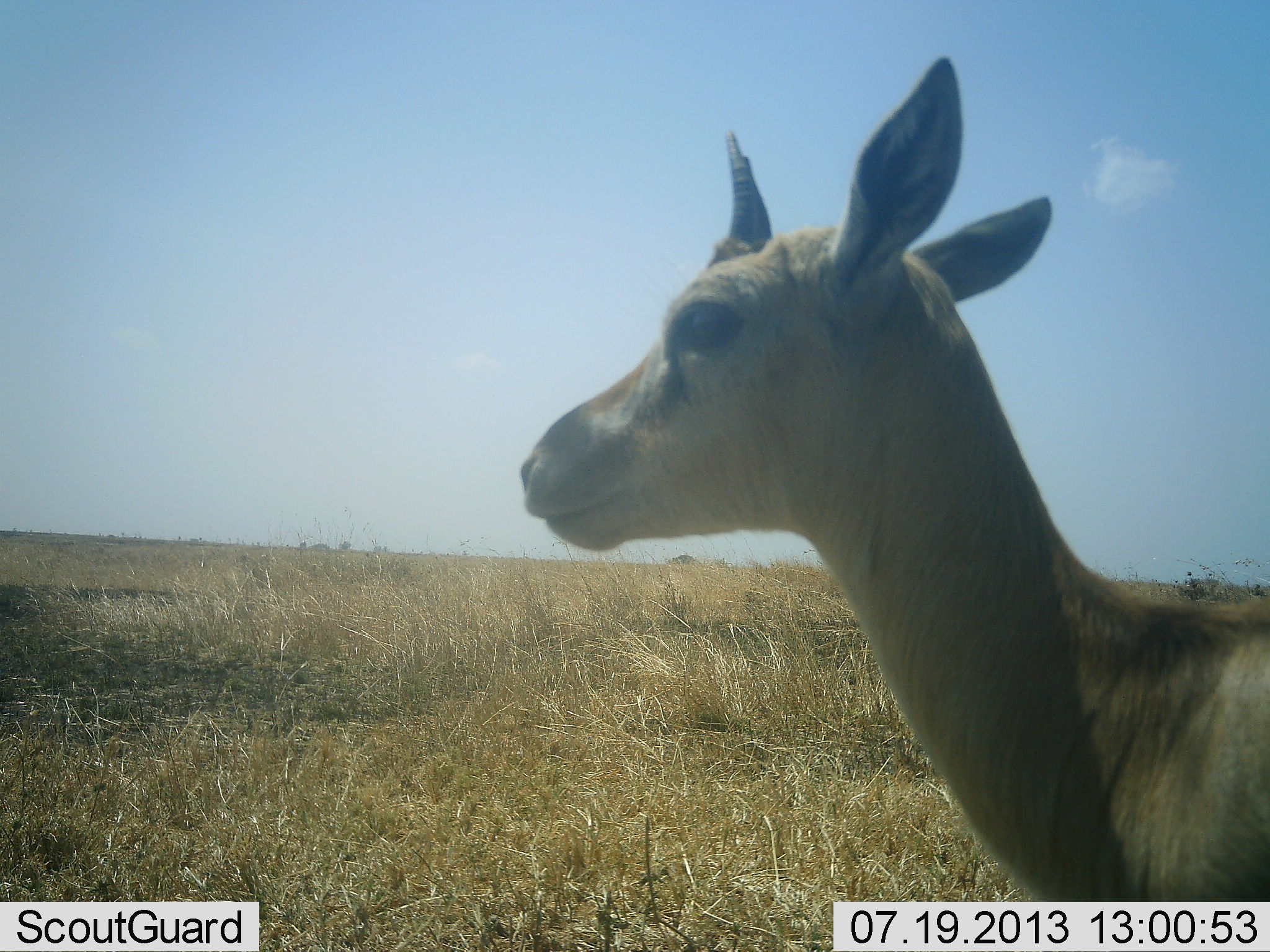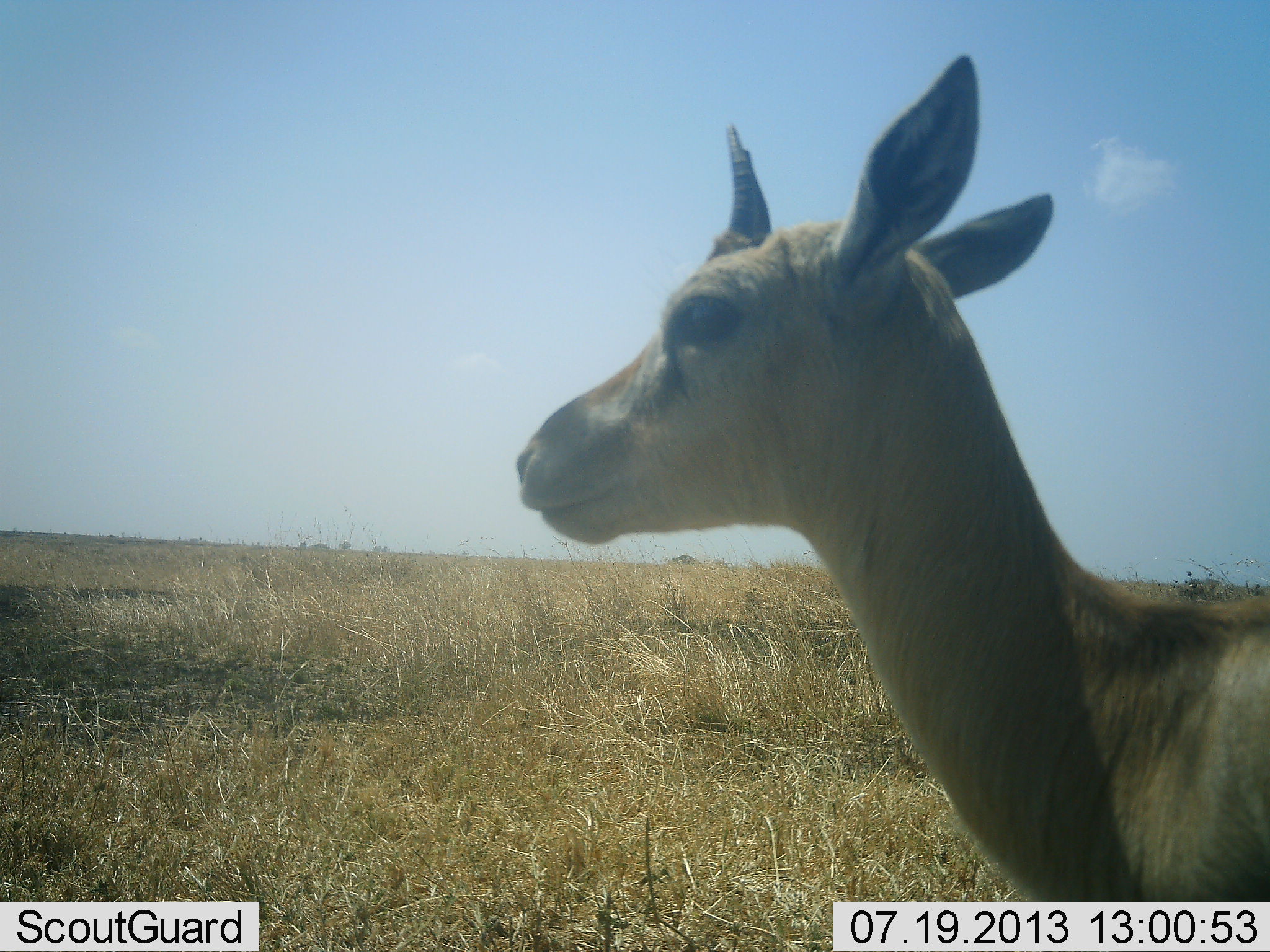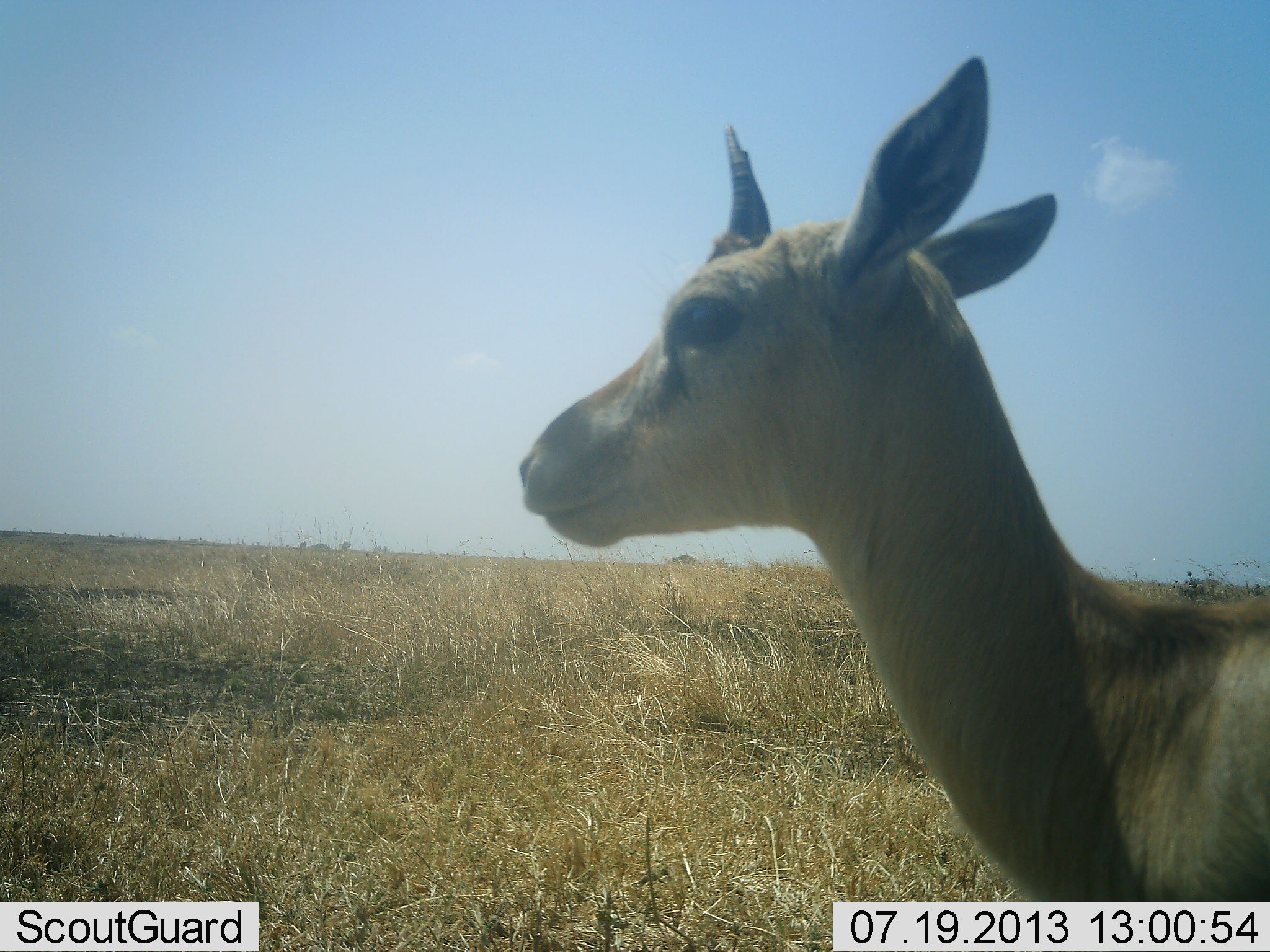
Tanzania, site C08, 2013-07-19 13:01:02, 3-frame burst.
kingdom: Animalia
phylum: Chordata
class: Mammalia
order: Artiodactyla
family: Bovidae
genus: Eudorcas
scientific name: Eudorcas thomsonii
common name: thomson's gazelle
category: gazellethomsons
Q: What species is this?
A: Gazellethomsons (thomson's gazelle) (Eudorcas thomsonii).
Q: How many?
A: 1.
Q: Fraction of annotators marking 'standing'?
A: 100%.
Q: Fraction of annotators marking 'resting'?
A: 0%.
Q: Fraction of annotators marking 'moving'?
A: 0%.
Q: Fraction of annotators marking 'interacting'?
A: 0%.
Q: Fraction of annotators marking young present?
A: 6%.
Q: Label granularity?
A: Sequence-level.